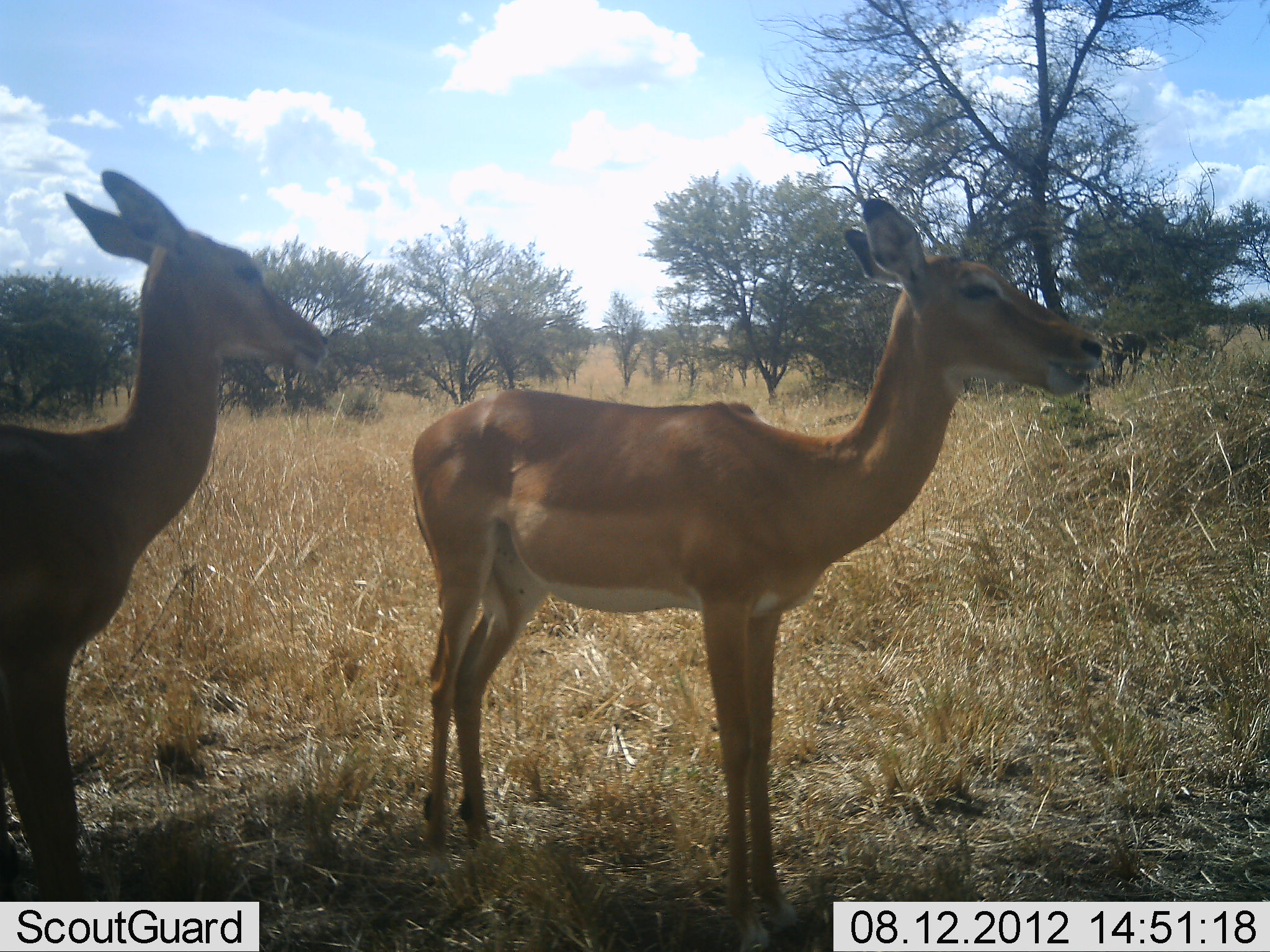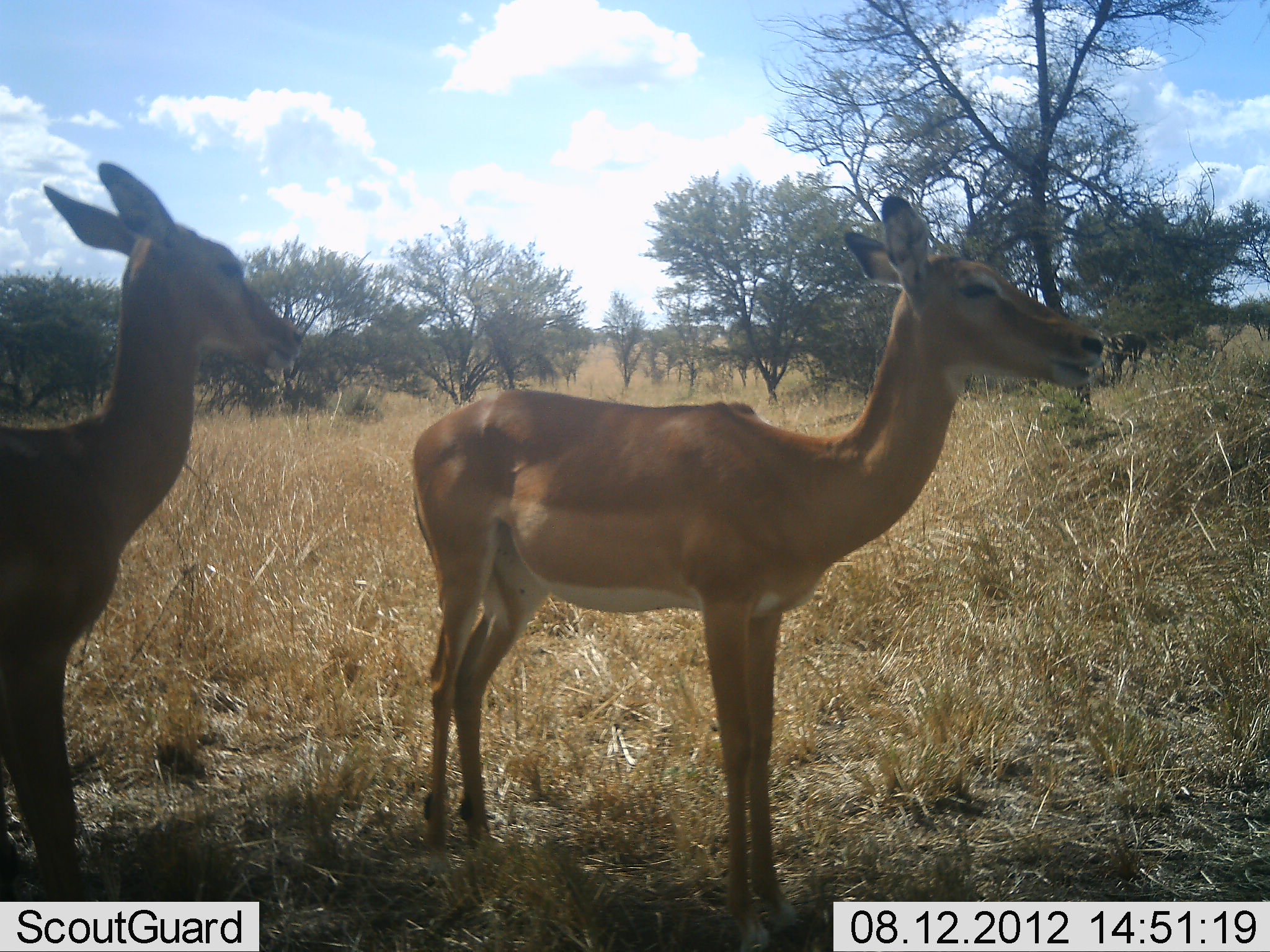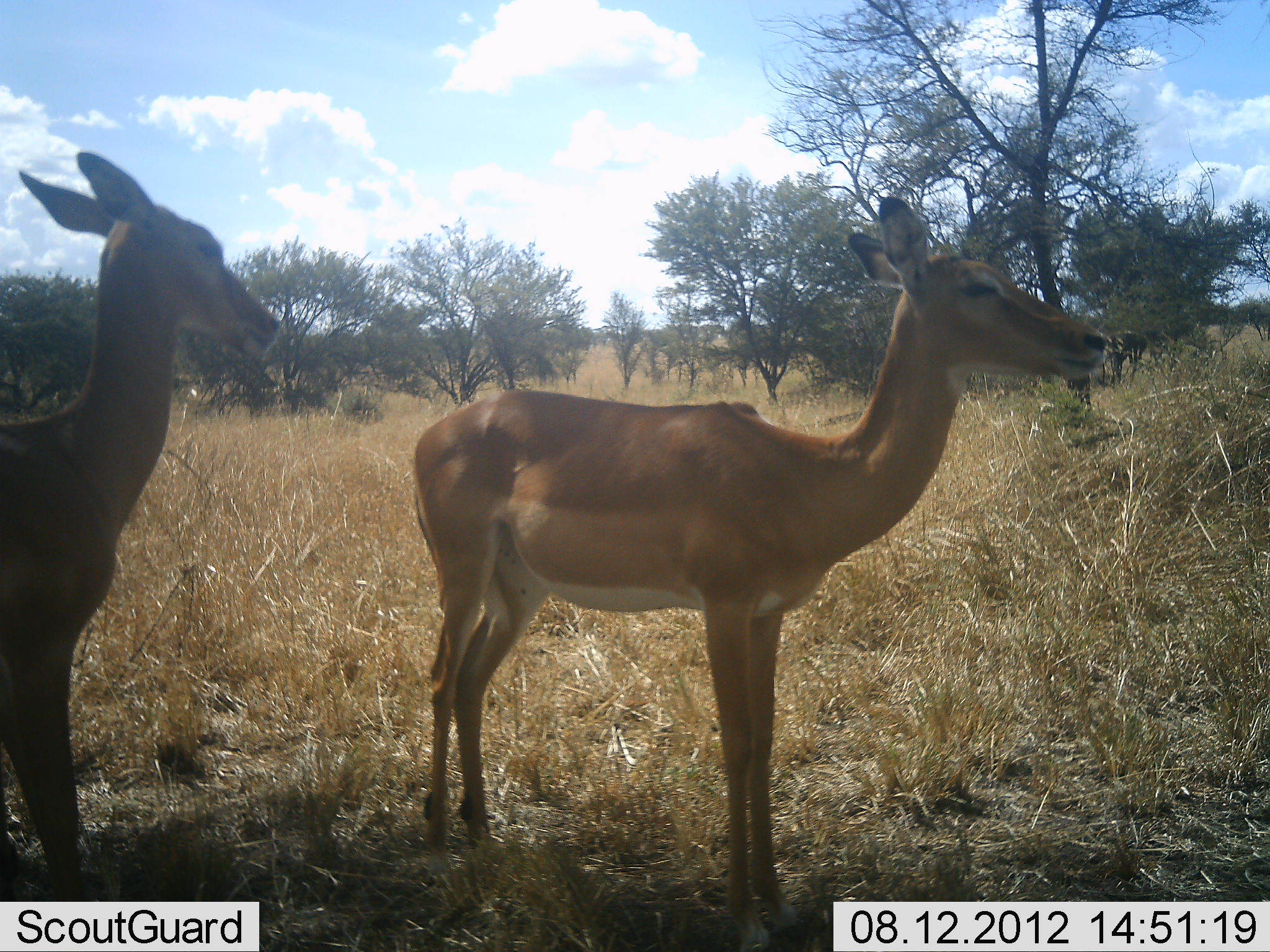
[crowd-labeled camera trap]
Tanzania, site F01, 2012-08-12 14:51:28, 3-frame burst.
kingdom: Animalia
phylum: Chordata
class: Mammalia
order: Artiodactyla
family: Bovidae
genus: Aepyceros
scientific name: Aepyceros melampus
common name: impala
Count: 2.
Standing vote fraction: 100%.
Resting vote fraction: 0%.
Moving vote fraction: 0%.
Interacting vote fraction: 0%.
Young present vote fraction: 0%.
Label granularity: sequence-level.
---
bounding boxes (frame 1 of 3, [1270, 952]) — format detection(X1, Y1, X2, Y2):
animal: detection(407, 198, 1105, 952); detection(0, 172, 326, 952)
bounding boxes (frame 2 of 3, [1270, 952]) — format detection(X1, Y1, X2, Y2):
animal: detection(410, 197, 1103, 952); detection(0, 159, 307, 901)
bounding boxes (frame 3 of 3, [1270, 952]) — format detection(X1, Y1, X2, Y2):
animal: detection(412, 194, 1108, 952); detection(0, 151, 282, 902)